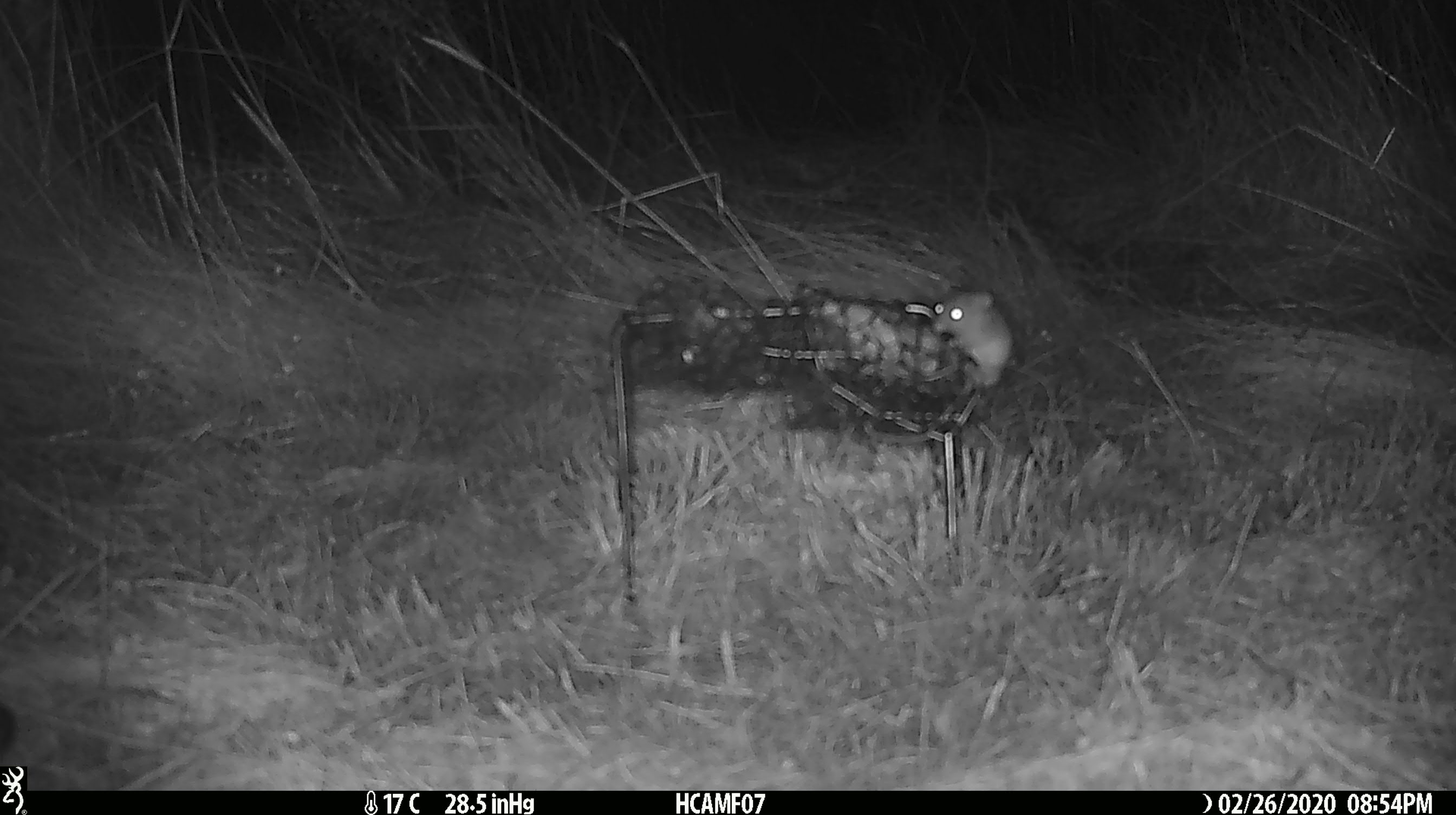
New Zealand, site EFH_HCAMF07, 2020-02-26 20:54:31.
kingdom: Animalia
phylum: Chordata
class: Mammalia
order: Rodentia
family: Muridae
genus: Mus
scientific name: Mus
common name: mouse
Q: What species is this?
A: Mouse (Mus).